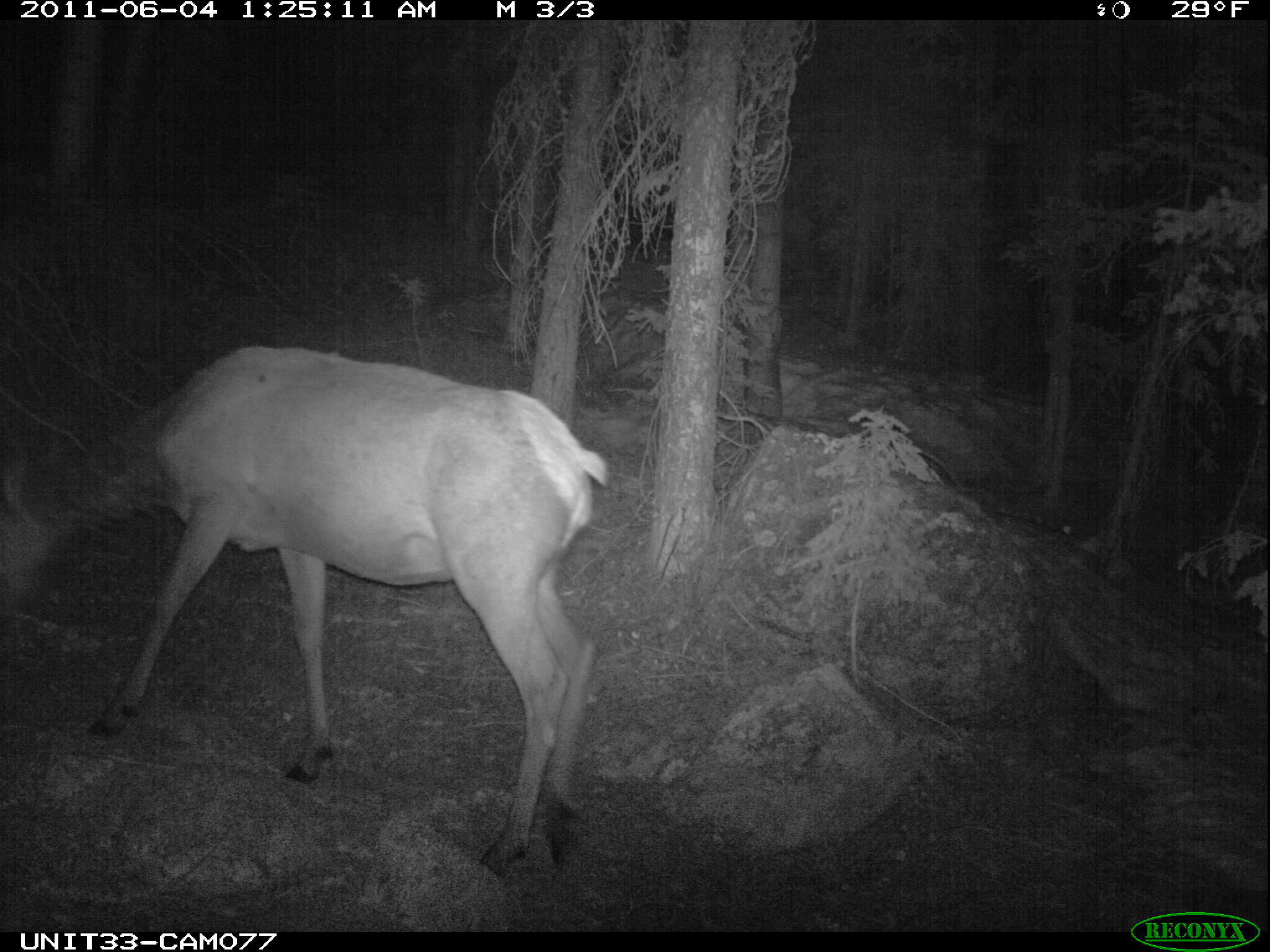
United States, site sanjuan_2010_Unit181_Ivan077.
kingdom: Animalia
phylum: Chordata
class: Mammalia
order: Artiodactyla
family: Cervidae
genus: Cervus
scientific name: Cervus elaphus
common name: red deer